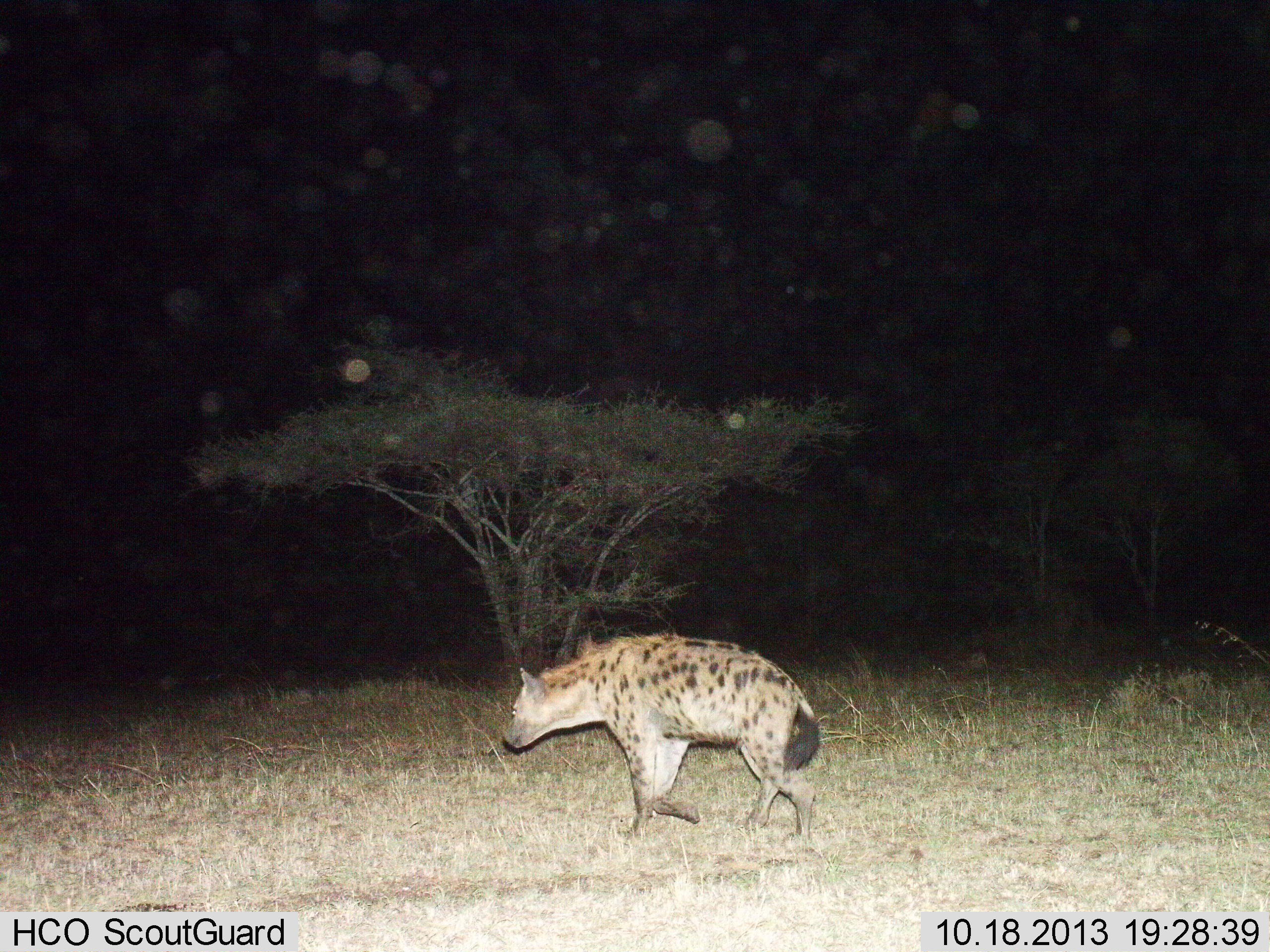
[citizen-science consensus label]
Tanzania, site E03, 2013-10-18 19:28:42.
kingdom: Animalia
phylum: Chordata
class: Mammalia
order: Carnivora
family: Hyaenidae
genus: Crocuta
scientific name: Crocuta crocuta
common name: spotted hyena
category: hyenaspotted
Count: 1.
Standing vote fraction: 0%.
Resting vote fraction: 0%.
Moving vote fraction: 100%.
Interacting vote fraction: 0%.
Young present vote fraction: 0%.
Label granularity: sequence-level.